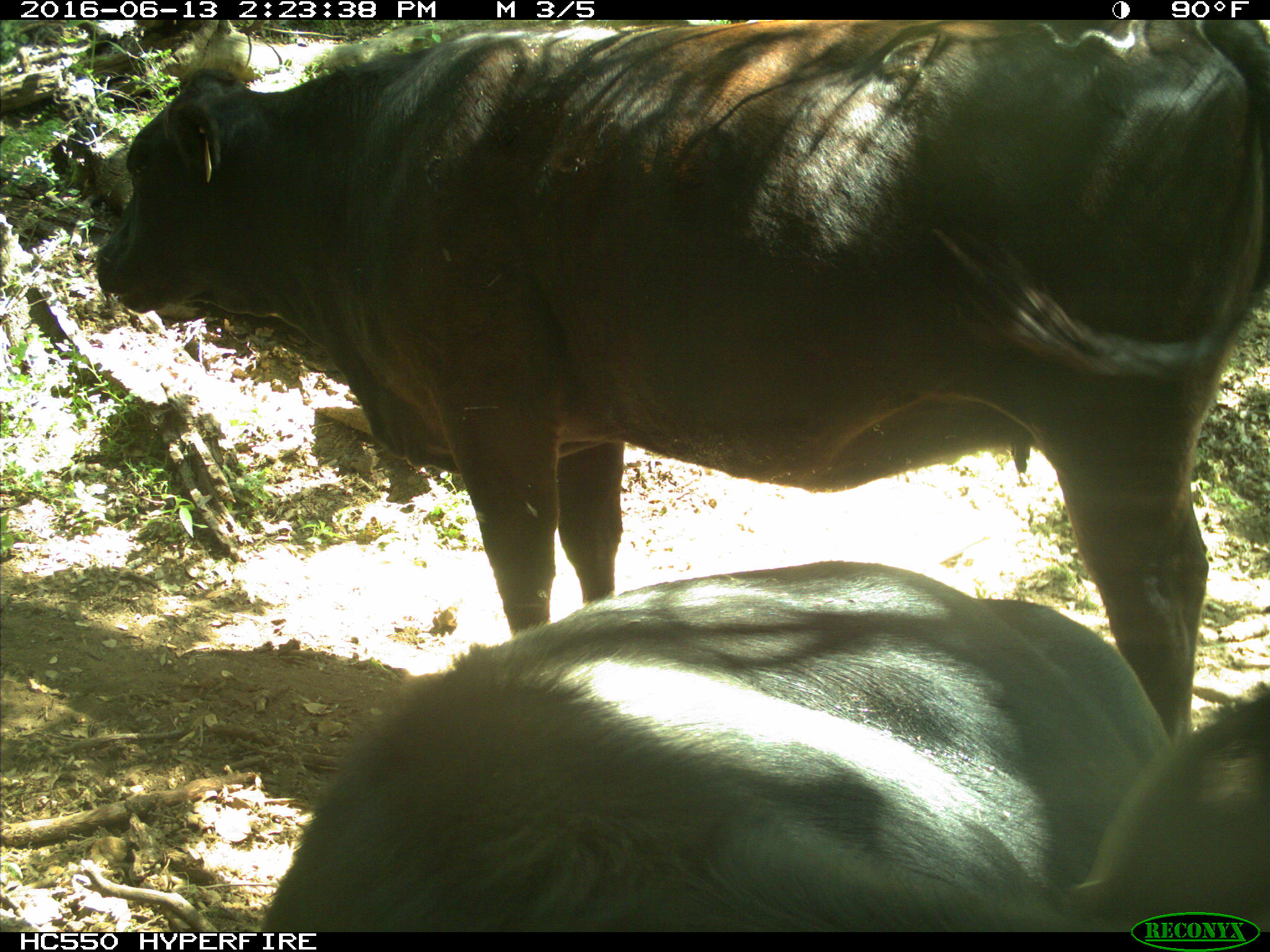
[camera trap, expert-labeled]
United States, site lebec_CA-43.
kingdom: Animalia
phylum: Chordata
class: Mammalia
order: Artiodactyla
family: Bovidae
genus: Bos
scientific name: Bos taurus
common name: domestic cow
Bos taurus (domestic cow).